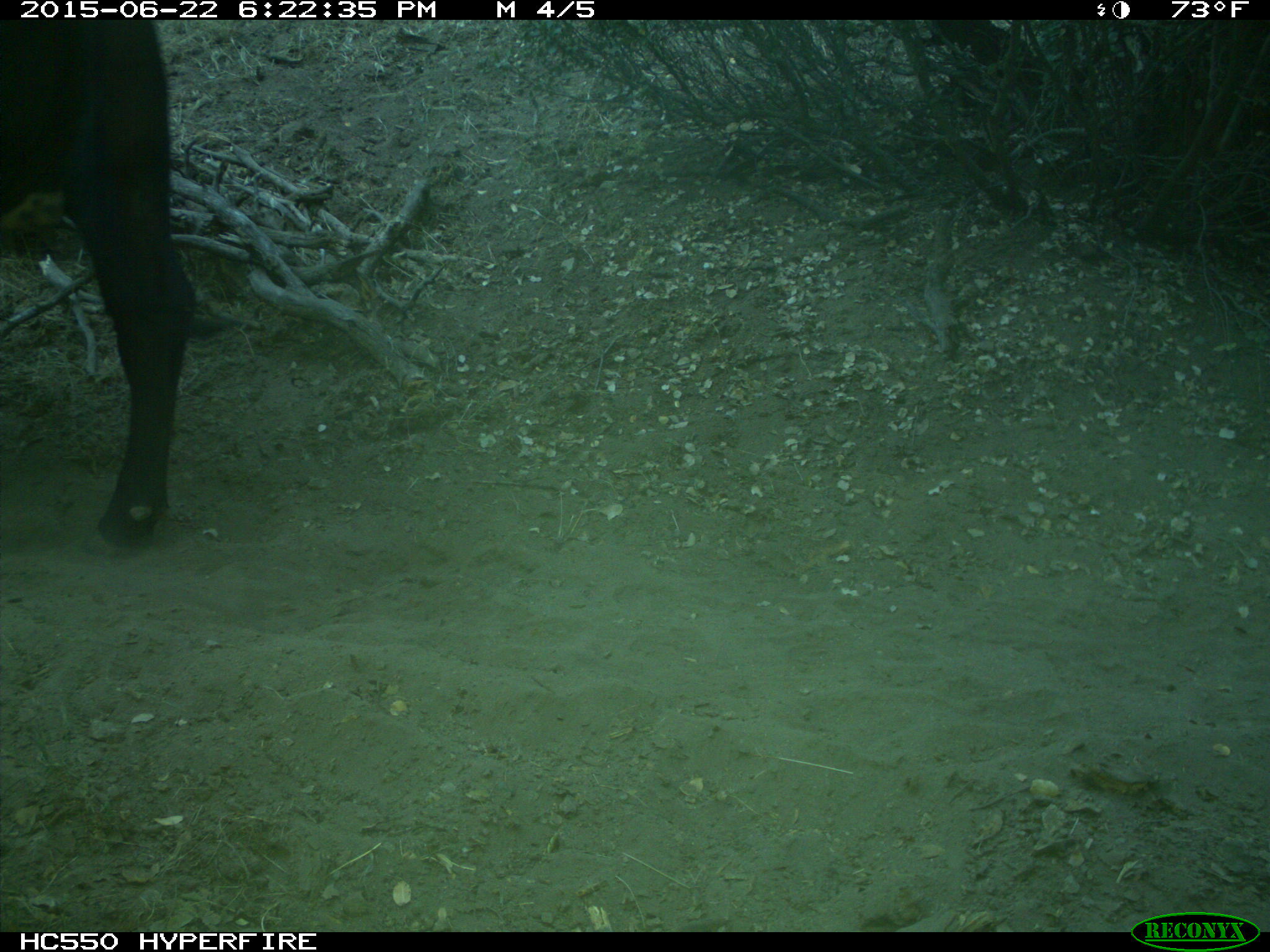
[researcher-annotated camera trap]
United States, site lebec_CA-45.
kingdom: Animalia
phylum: Chordata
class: Mammalia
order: Artiodactyla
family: Bovidae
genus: Bos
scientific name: Bos taurus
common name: domestic cow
Bos taurus (domestic cow).